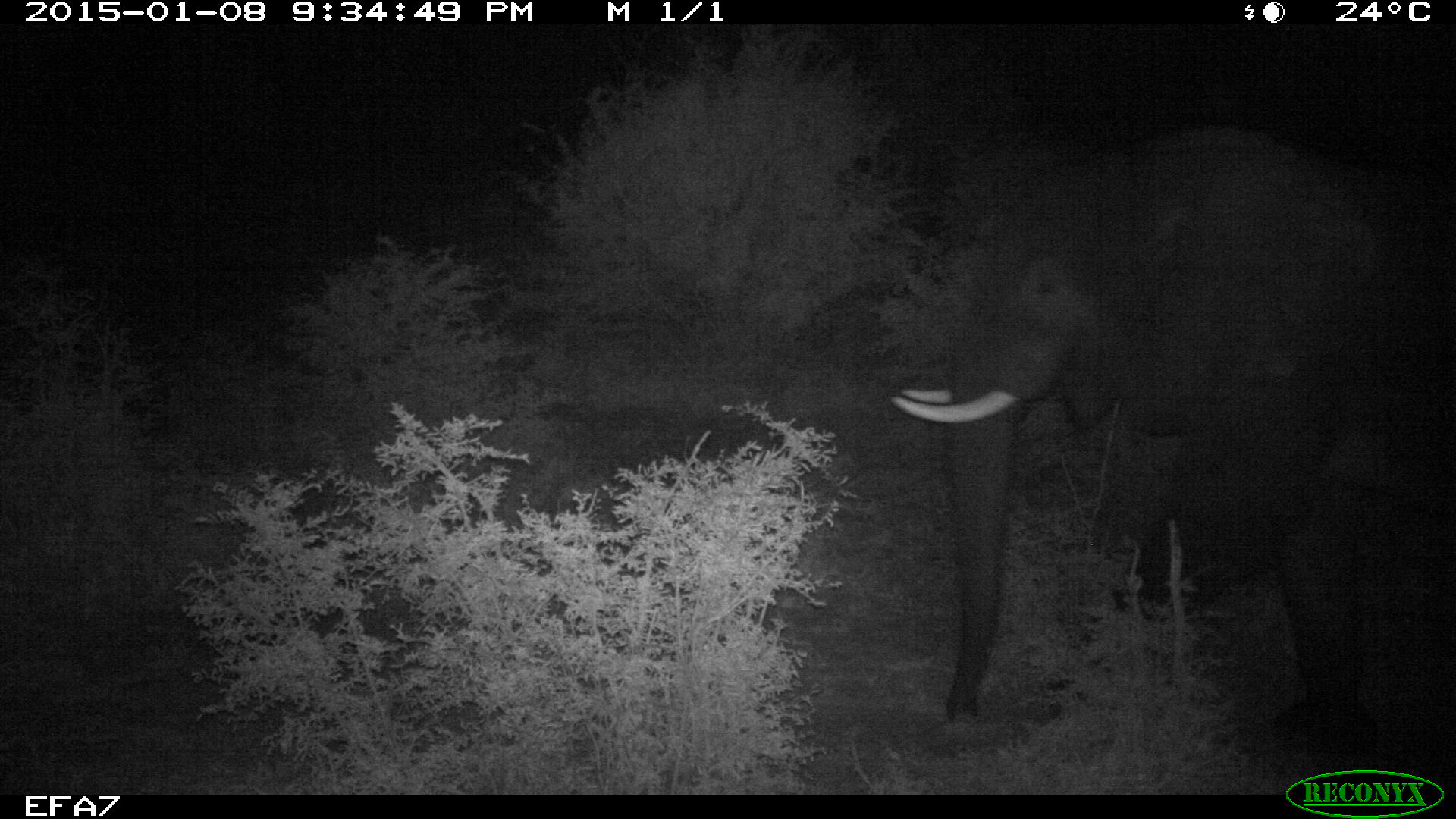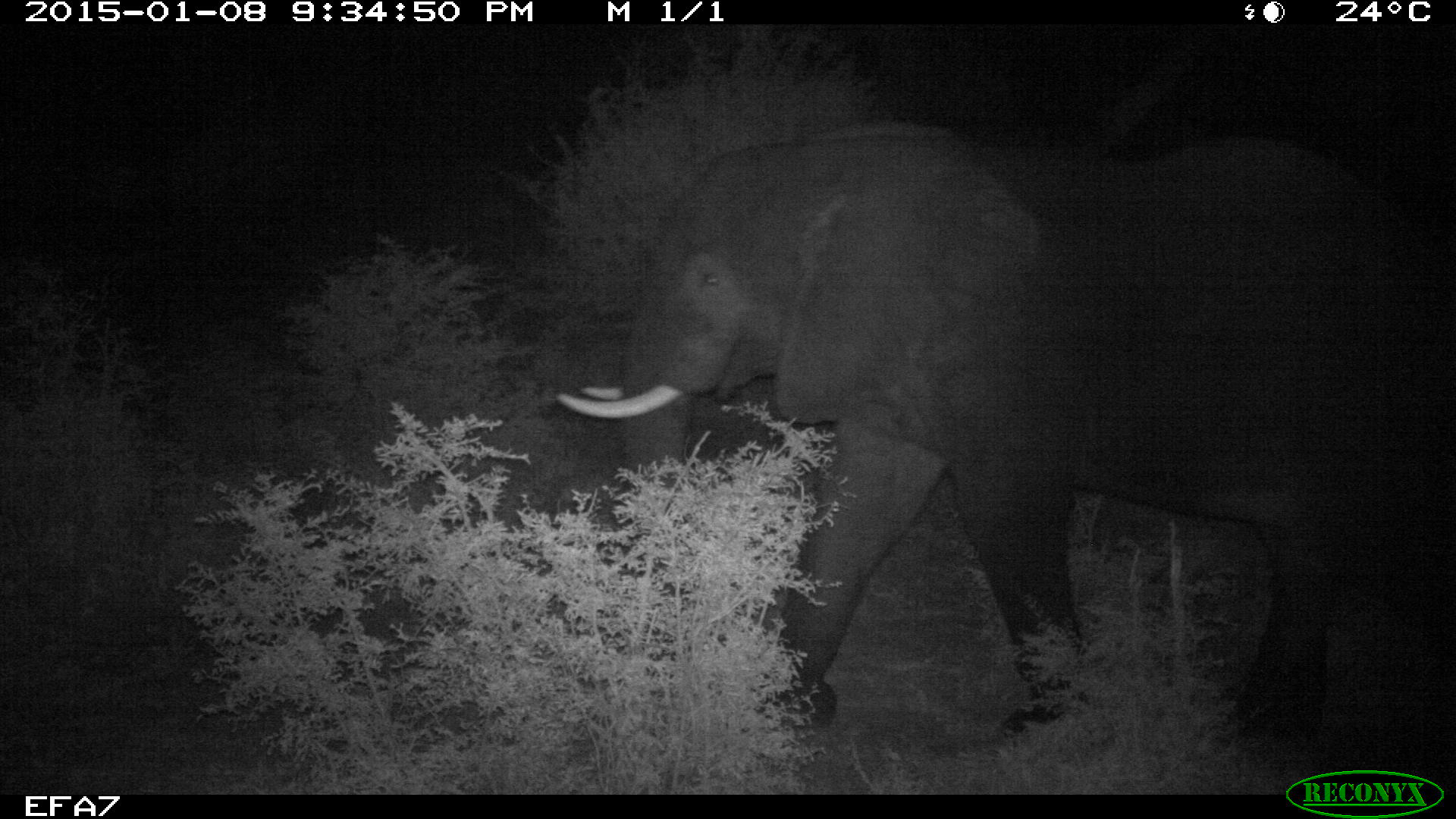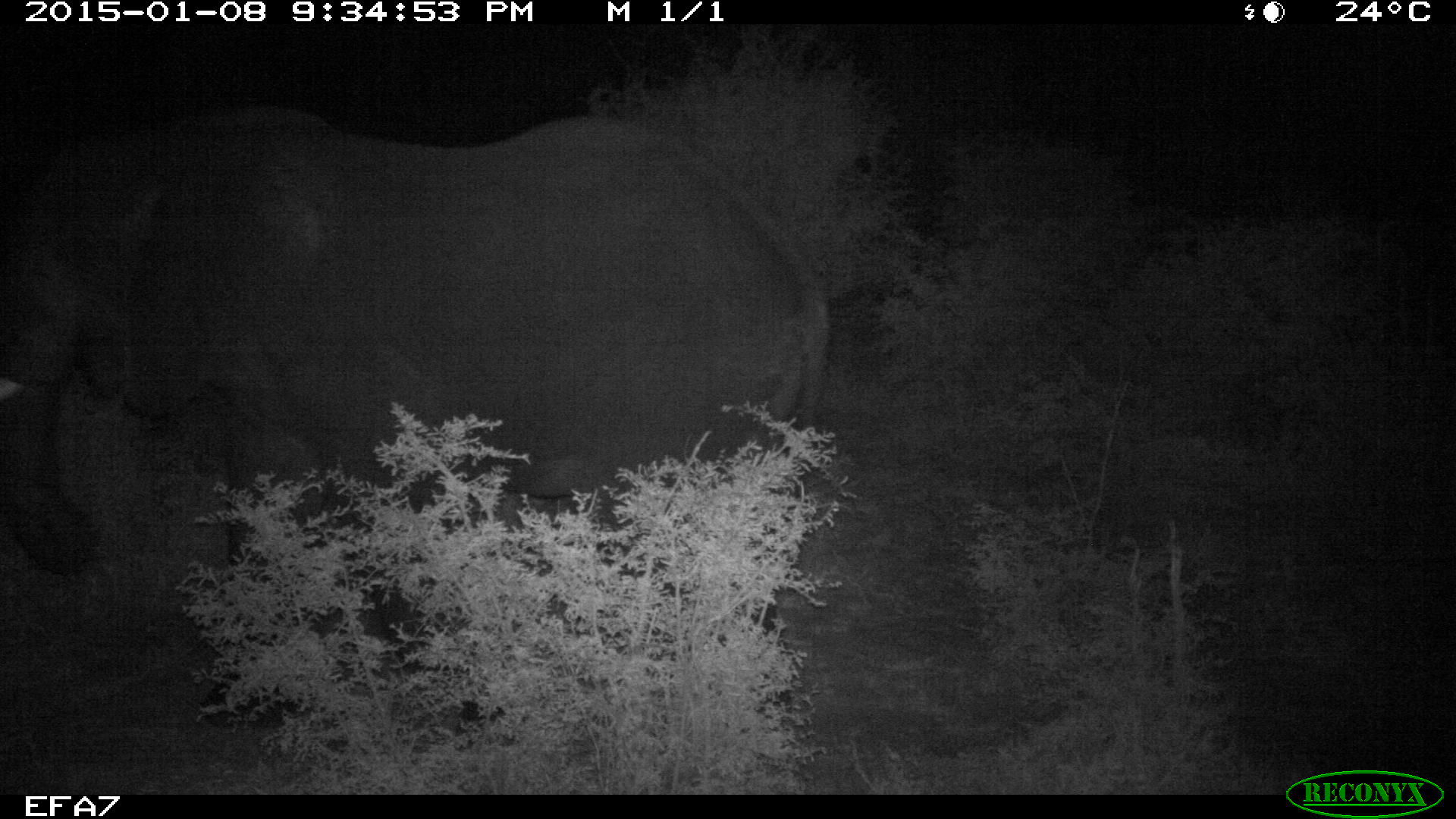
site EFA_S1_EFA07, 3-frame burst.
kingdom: Animalia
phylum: Chordata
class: Mammalia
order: Proboscidea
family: Elephantidae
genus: Loxodonta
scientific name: Loxodonta africana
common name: african bush elephant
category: elephant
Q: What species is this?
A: Elephant (african bush elephant) (Loxodonta africana).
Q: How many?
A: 1.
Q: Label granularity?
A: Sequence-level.